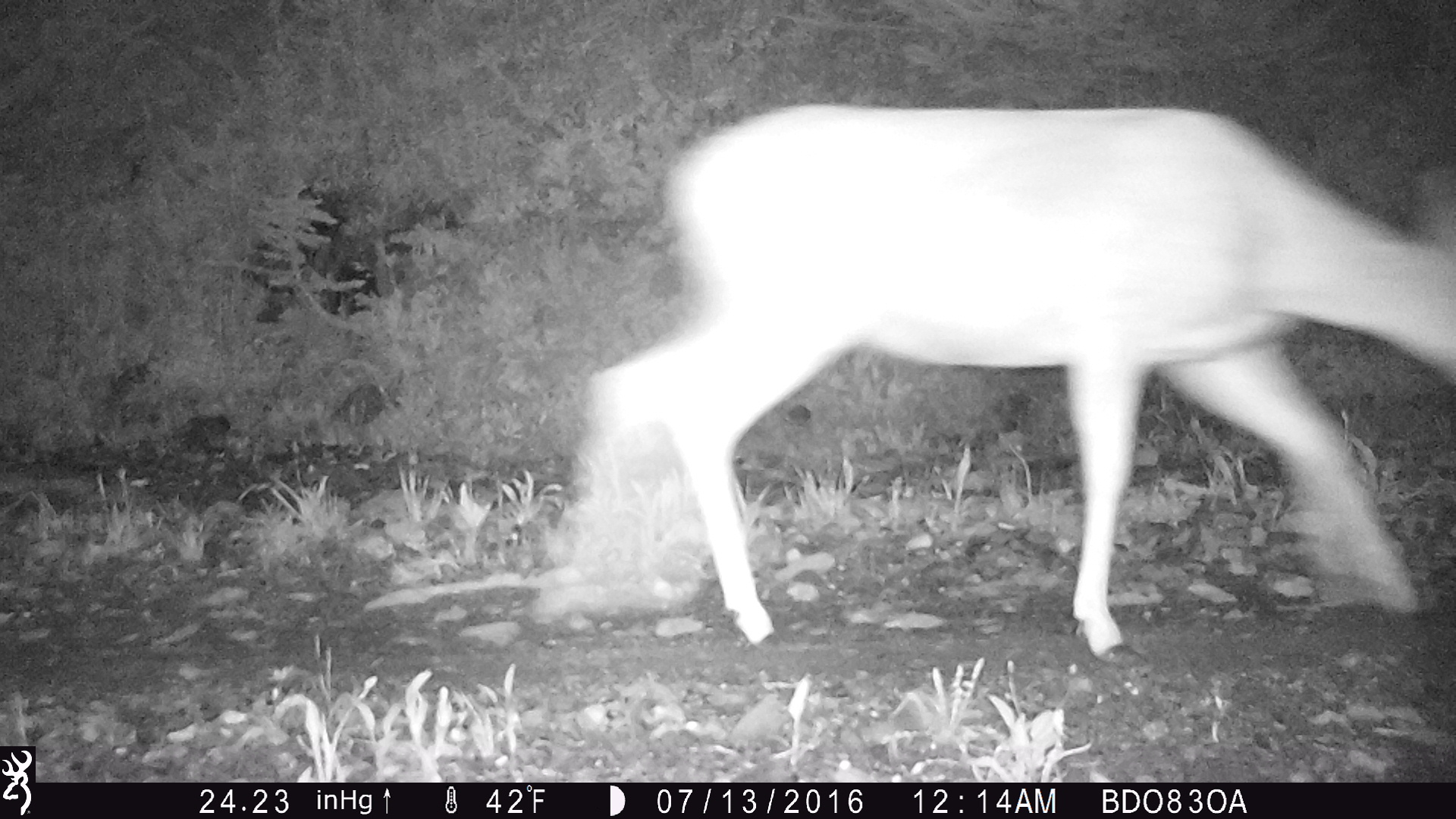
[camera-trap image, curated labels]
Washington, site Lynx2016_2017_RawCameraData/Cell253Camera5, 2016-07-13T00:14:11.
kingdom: Animalia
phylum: Chordata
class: Mammalia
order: Artiodactyla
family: Cervidae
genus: Odocoileus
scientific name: Odocoileus hemionus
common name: mule deer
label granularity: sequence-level